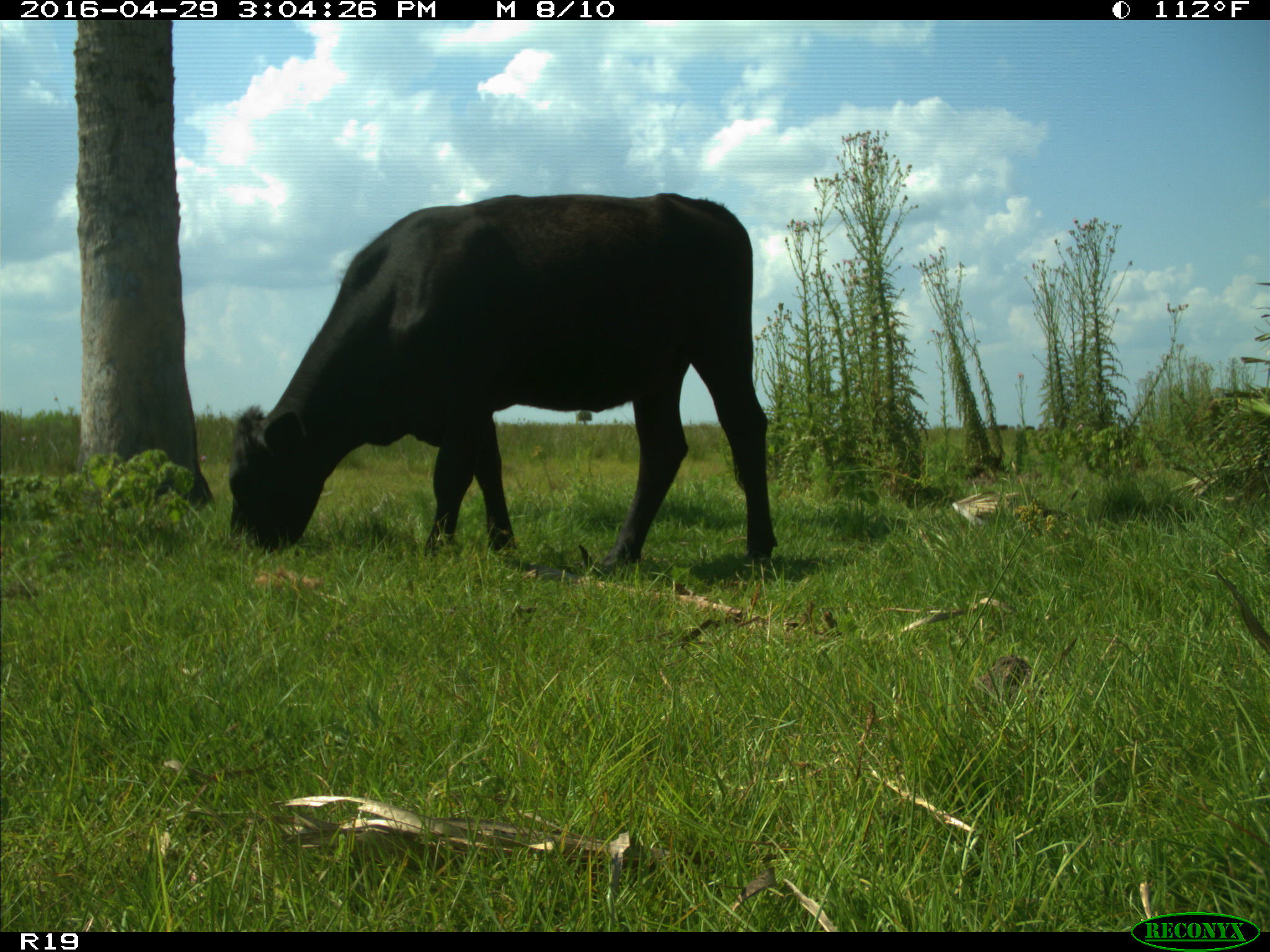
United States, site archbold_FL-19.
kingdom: Animalia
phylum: Chordata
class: Mammalia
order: Artiodactyla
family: Bovidae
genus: Bos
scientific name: Bos taurus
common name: domestic cow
Bos taurus (domestic cow).